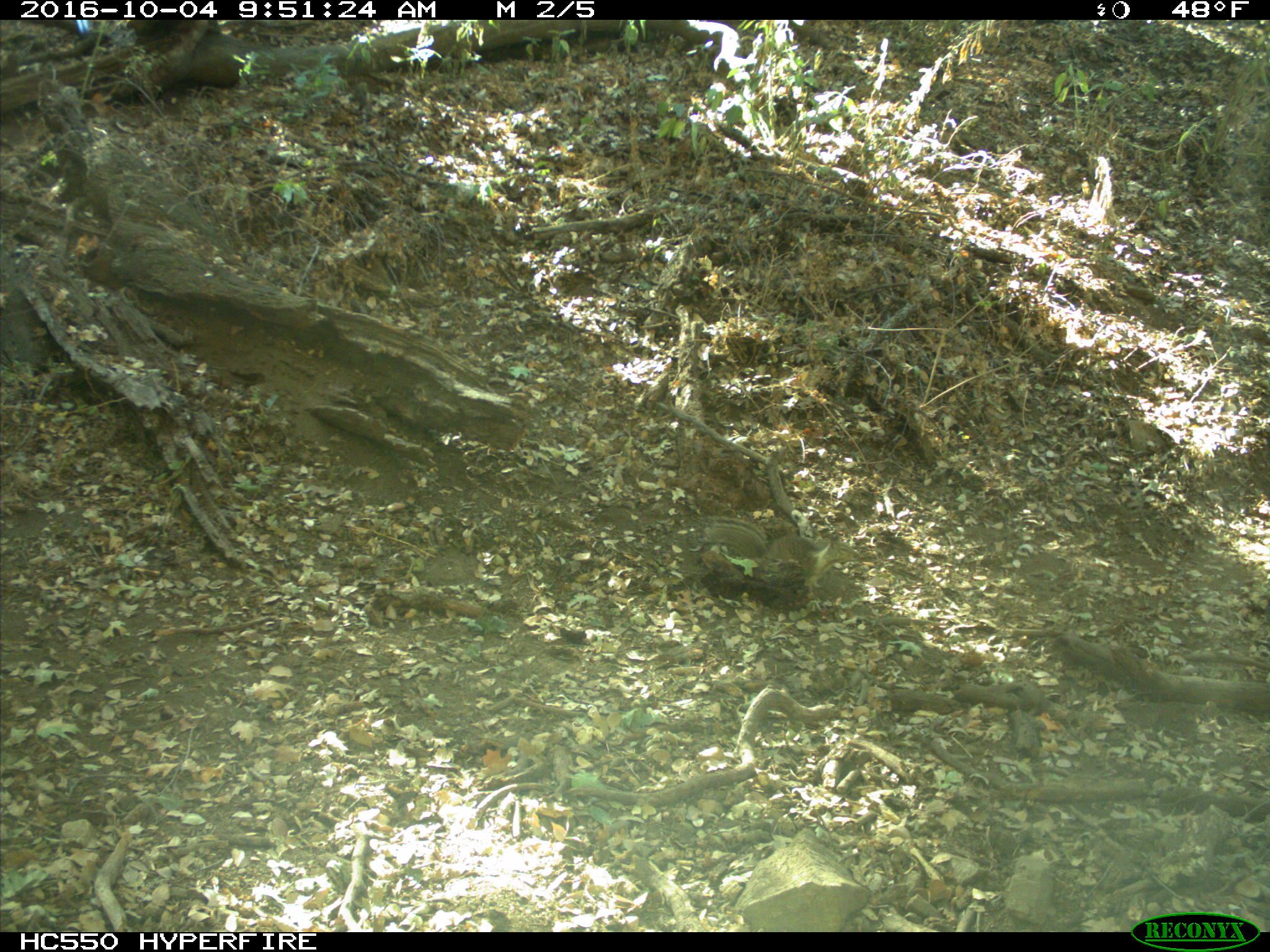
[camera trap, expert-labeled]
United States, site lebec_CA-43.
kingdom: Animalia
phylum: Chordata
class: Mammalia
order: Rodentia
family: Sciuridae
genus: Otospermophilus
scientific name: Otospermophilus beecheyi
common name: california ground squirrel